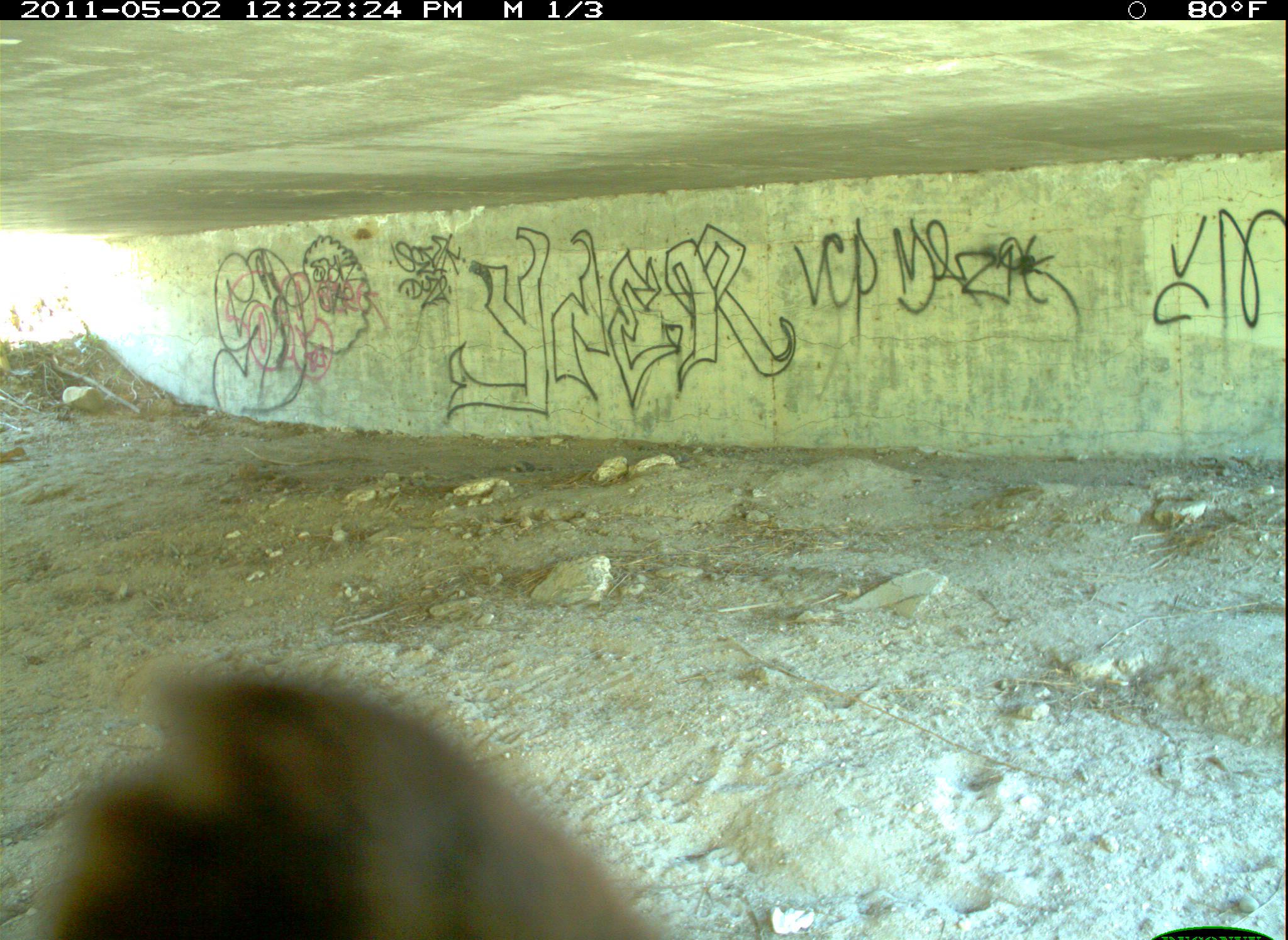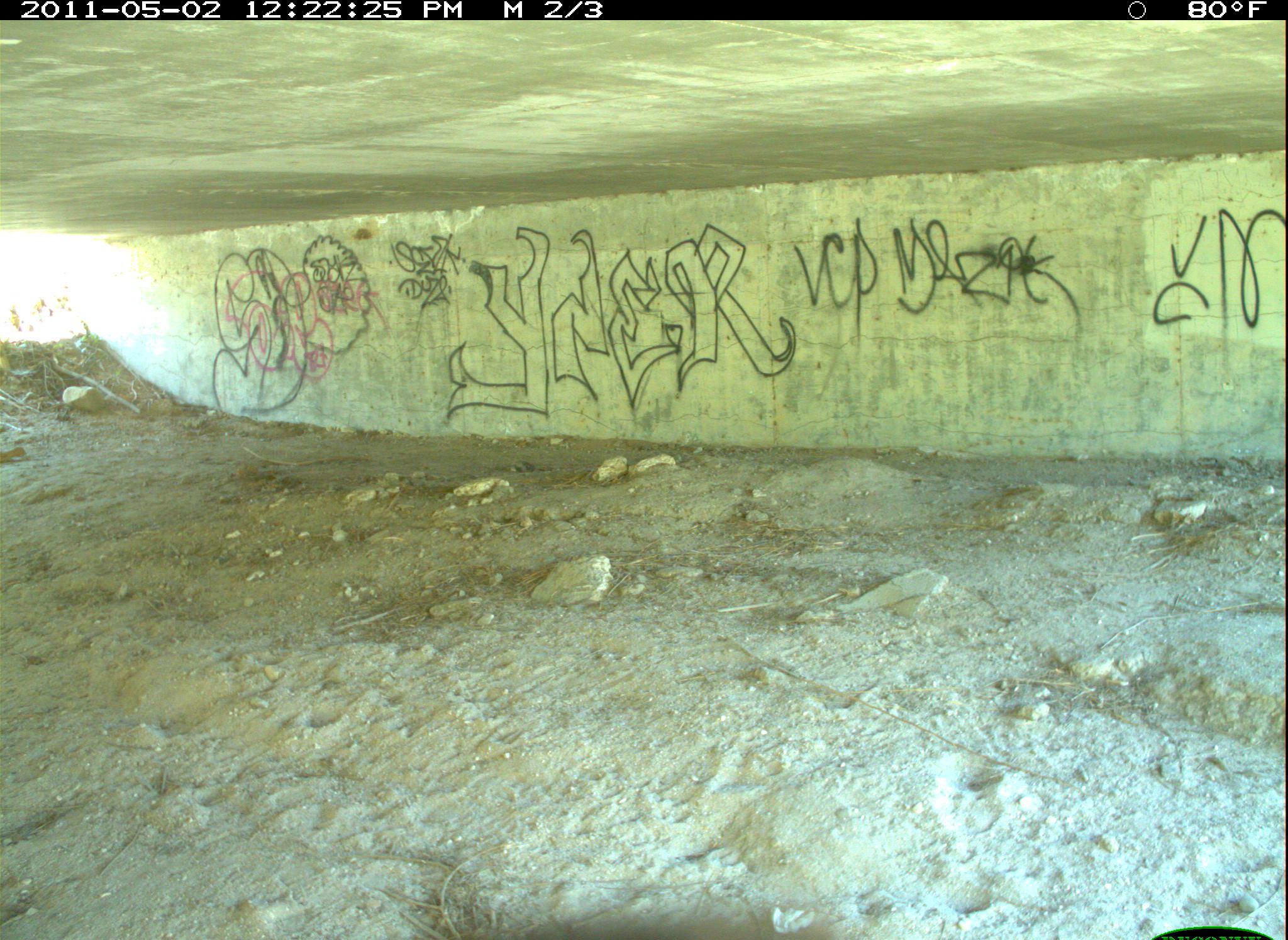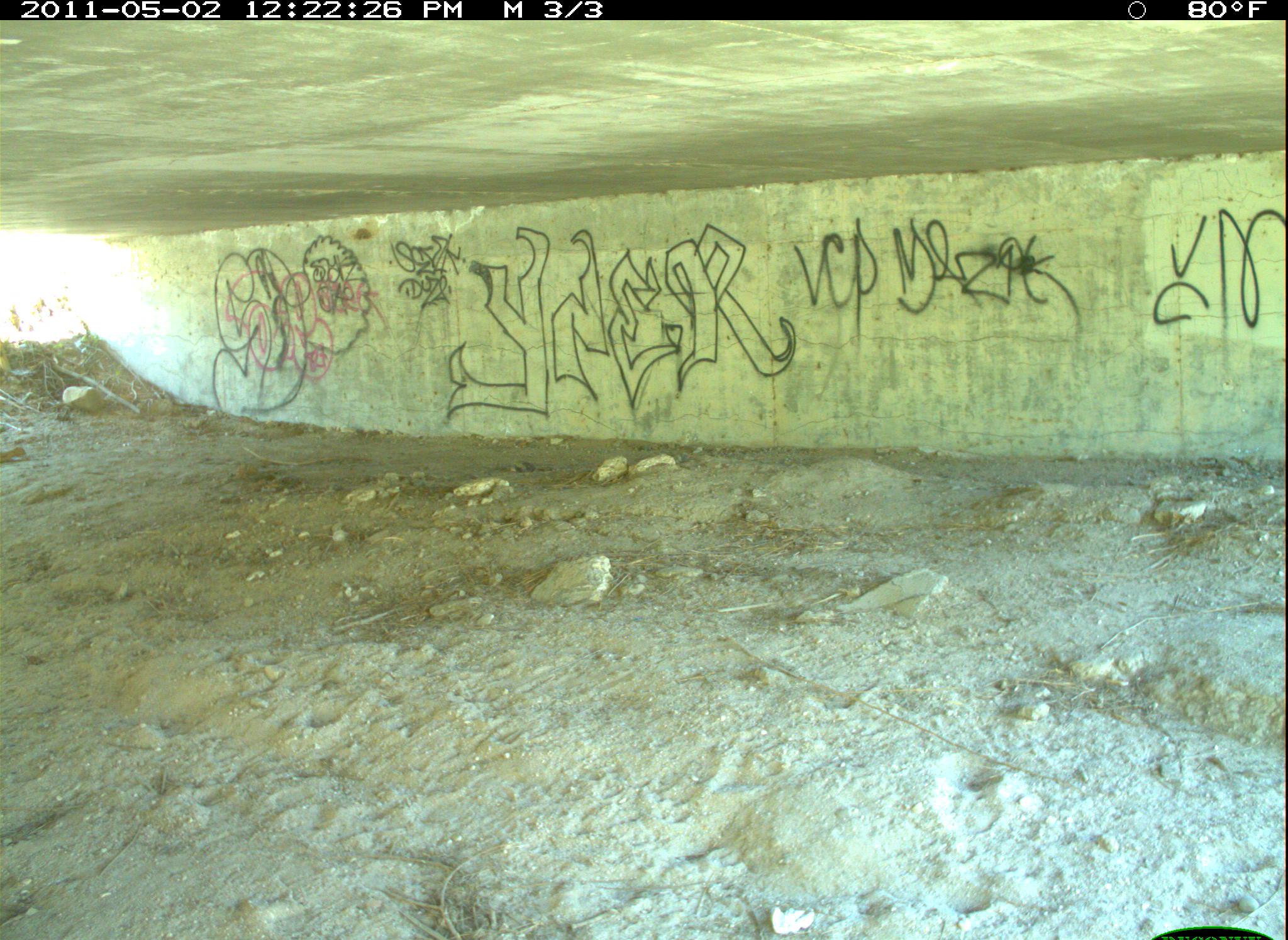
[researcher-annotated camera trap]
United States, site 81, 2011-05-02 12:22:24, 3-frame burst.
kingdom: Animalia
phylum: Chordata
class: Aves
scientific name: Aves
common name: bird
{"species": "bird (Aves)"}